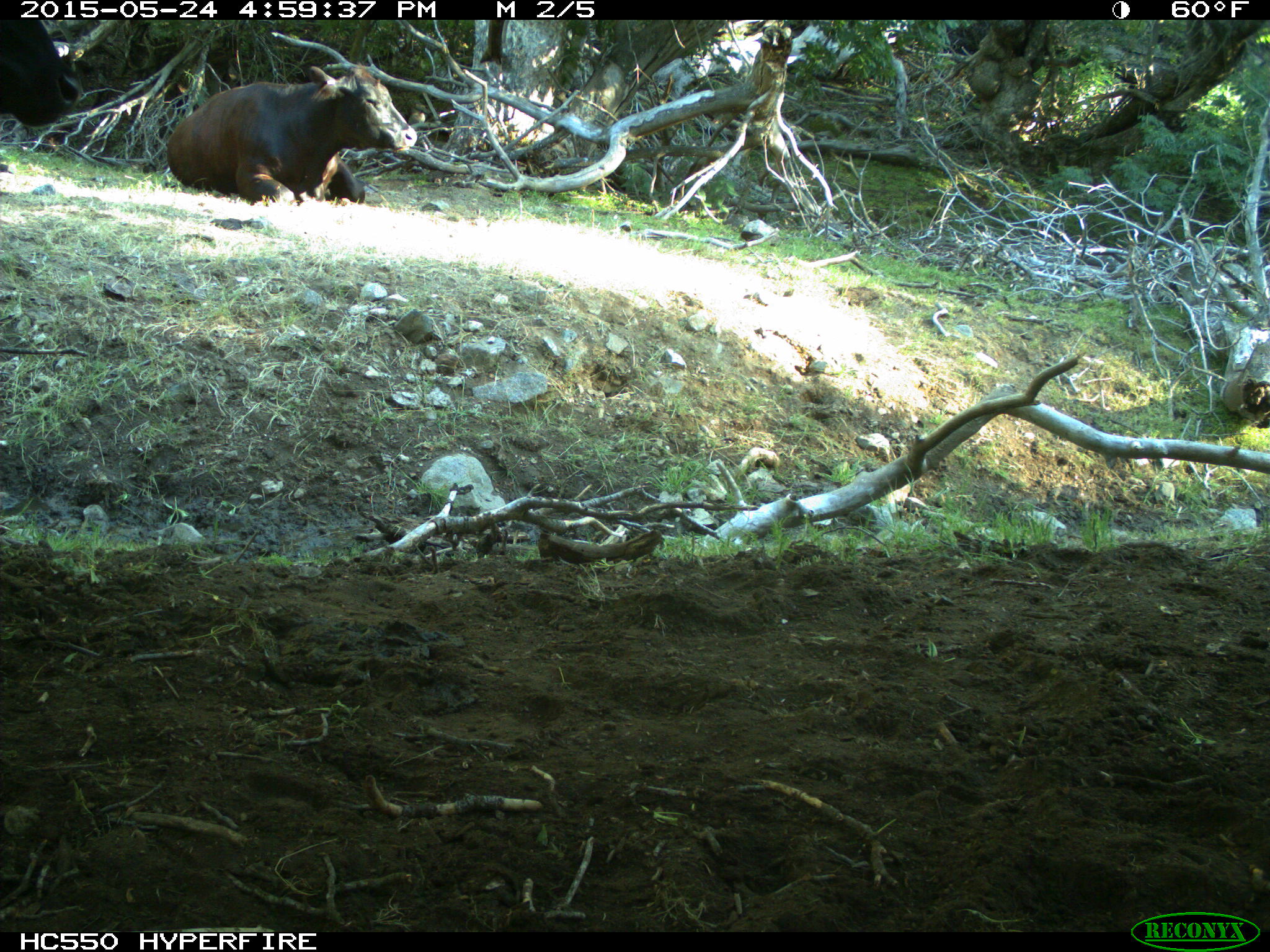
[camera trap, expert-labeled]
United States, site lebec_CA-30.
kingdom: Animalia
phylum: Chordata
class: Mammalia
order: Artiodactyla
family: Bovidae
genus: Bos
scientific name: Bos taurus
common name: domestic cow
Bos taurus (domestic cow).